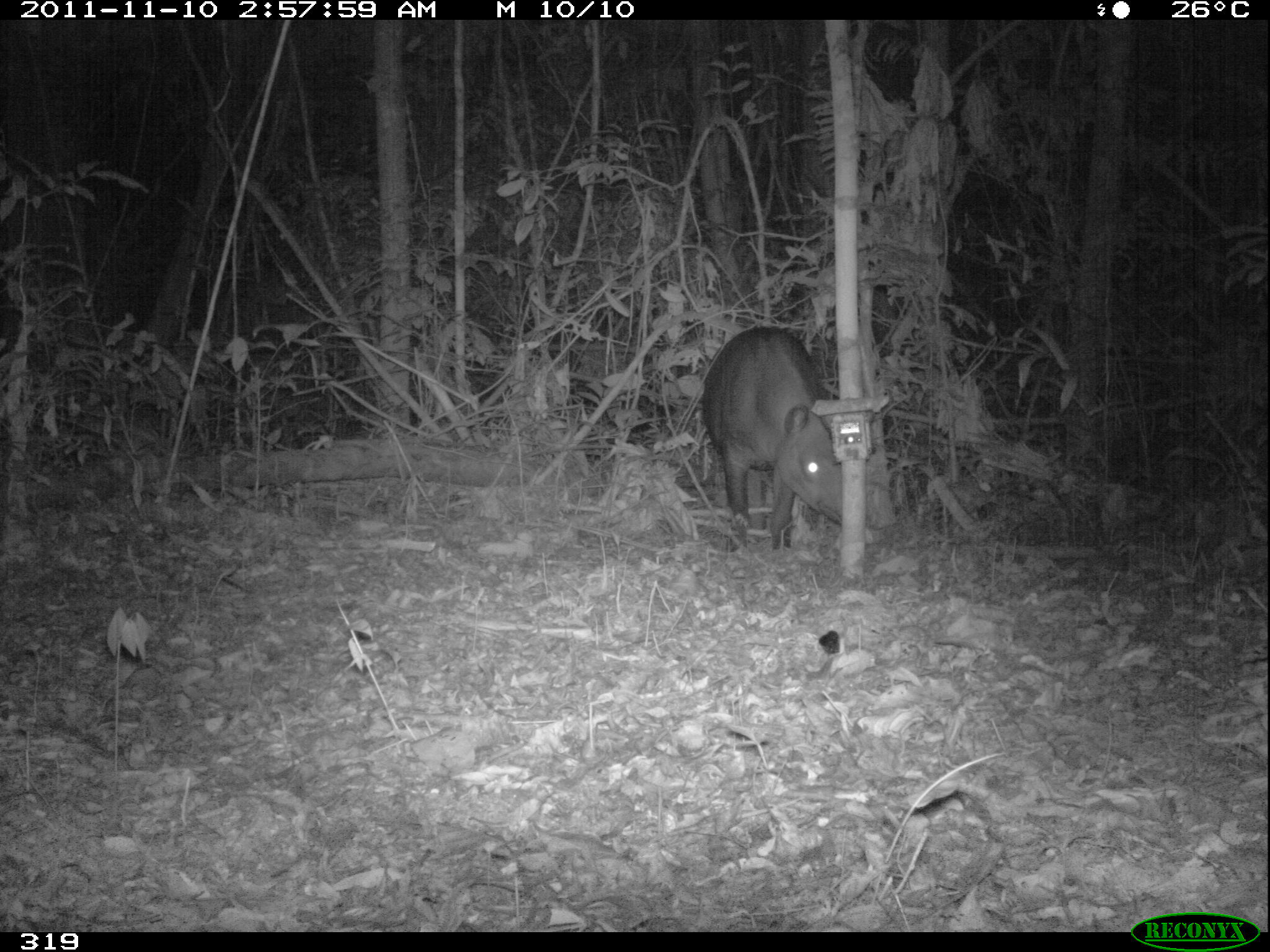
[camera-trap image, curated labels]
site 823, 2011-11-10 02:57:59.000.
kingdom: Animalia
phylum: Chordata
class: Mammalia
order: Perissodactyla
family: Tapiridae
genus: Tapirus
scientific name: Tapirus terrestris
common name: south american tapir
Tapirus terrestris (south american tapir).